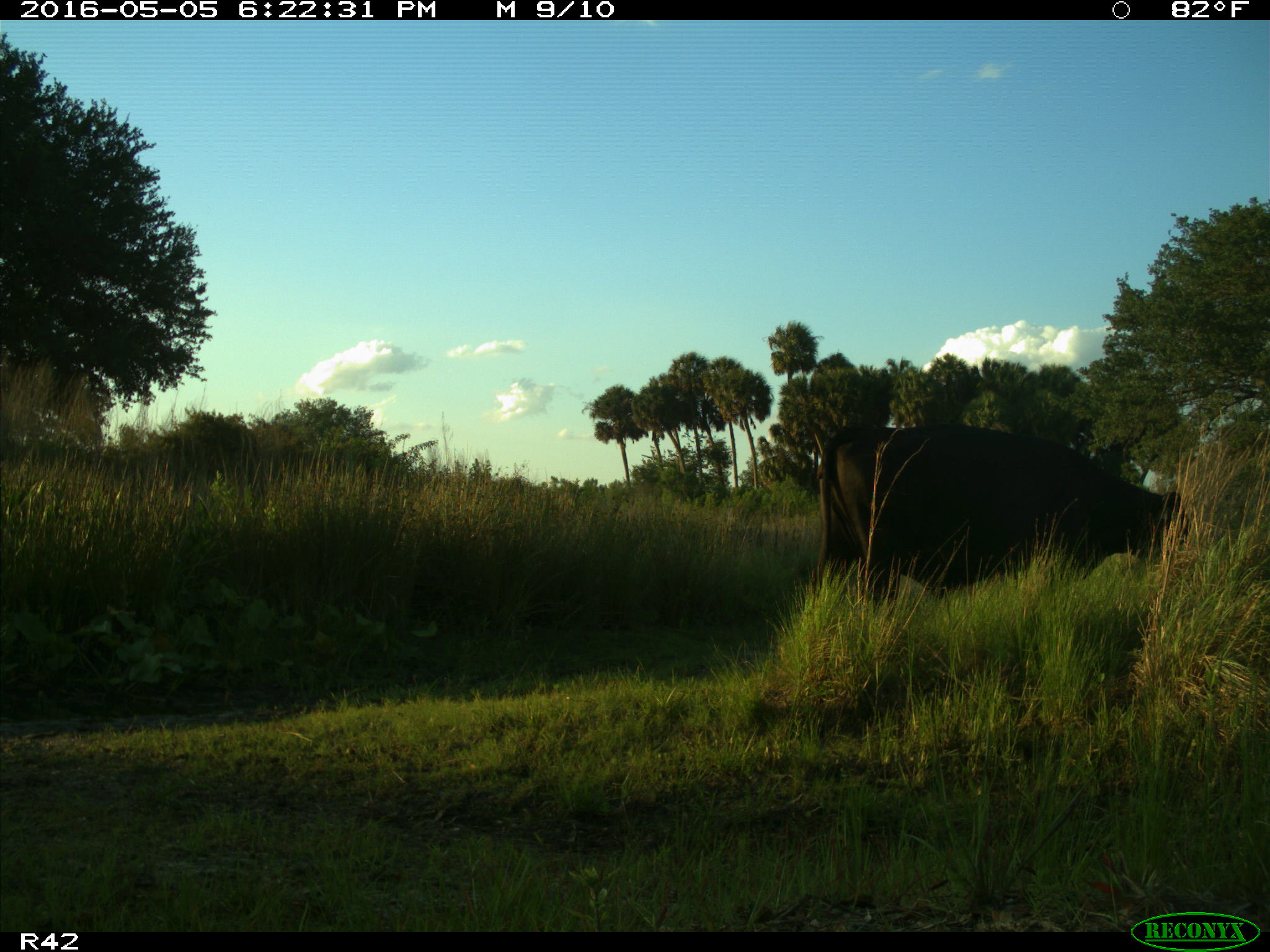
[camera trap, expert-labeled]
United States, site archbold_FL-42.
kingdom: Animalia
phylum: Chordata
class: Mammalia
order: Artiodactyla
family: Bovidae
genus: Bos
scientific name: Bos taurus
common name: domestic cow